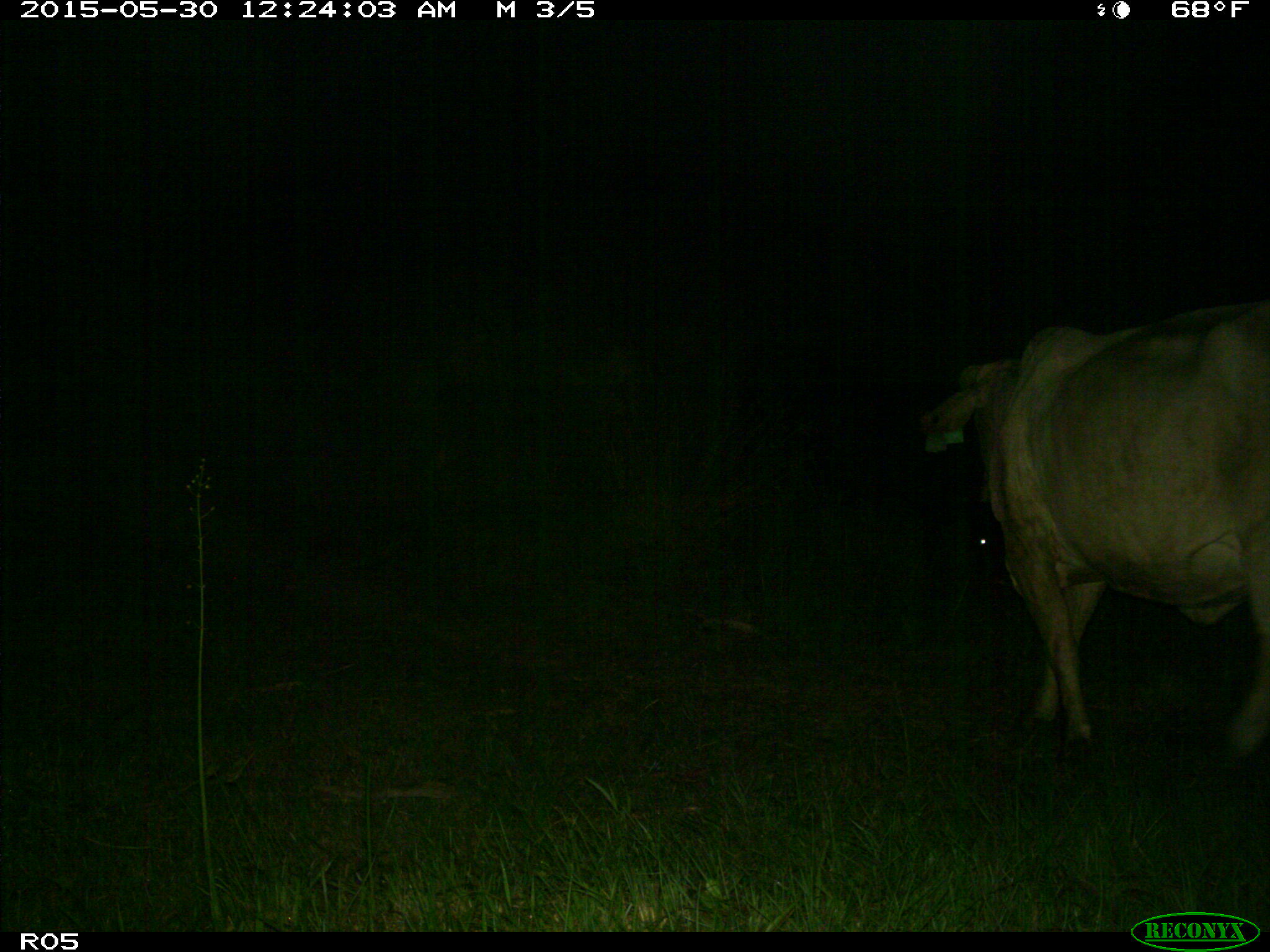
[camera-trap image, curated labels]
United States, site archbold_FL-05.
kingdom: Animalia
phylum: Chordata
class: Mammalia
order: Artiodactyla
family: Bovidae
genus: Bos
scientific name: Bos taurus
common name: domestic cow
Bos taurus (domestic cow).